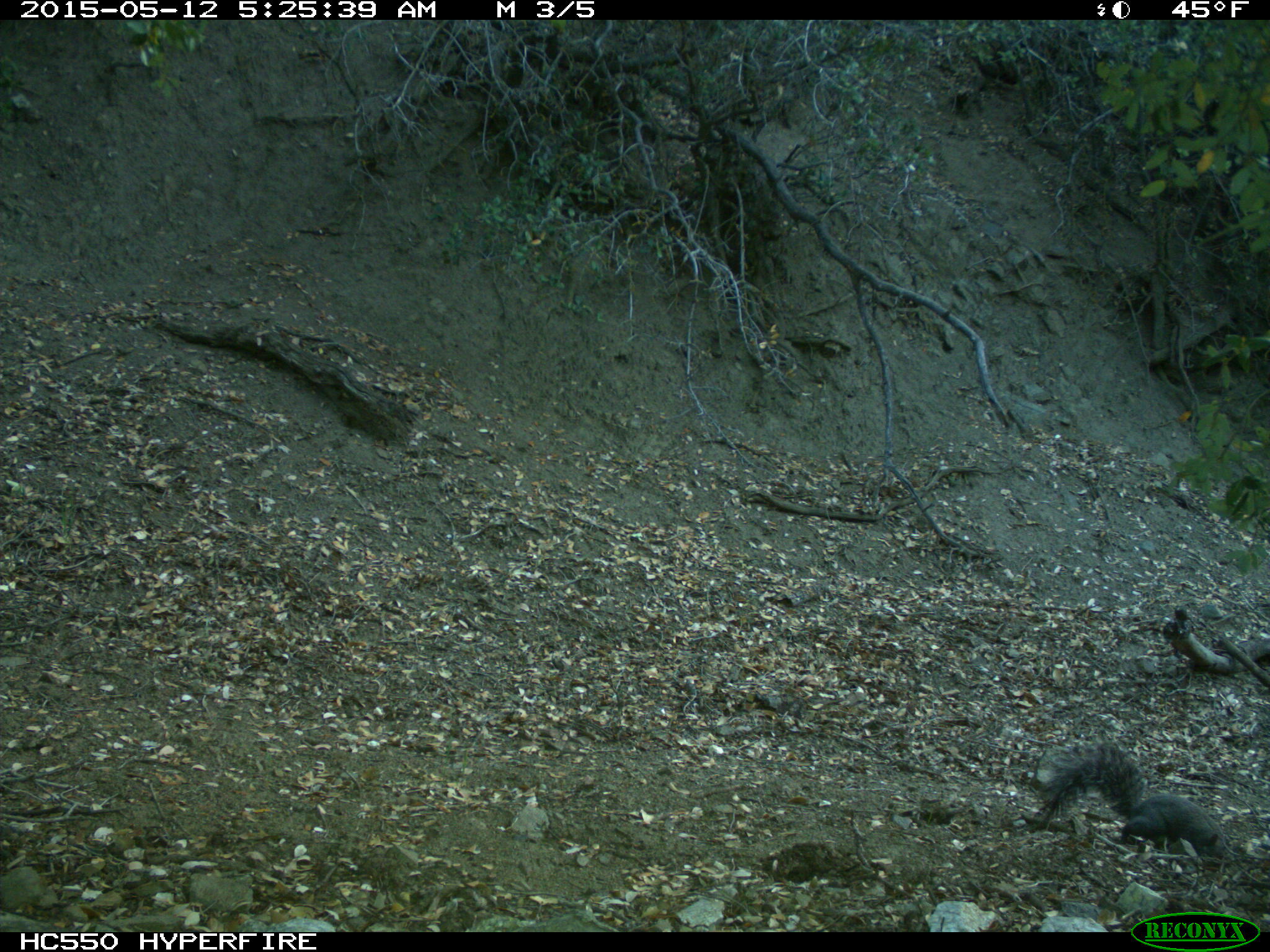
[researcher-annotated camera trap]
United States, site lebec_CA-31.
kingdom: Animalia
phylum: Chordata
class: Mammalia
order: Rodentia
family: Sciuridae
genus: Sciurus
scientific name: Sciurus carolinensis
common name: eastern gray squirrel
Sciurus carolinensis (eastern gray squirrel).